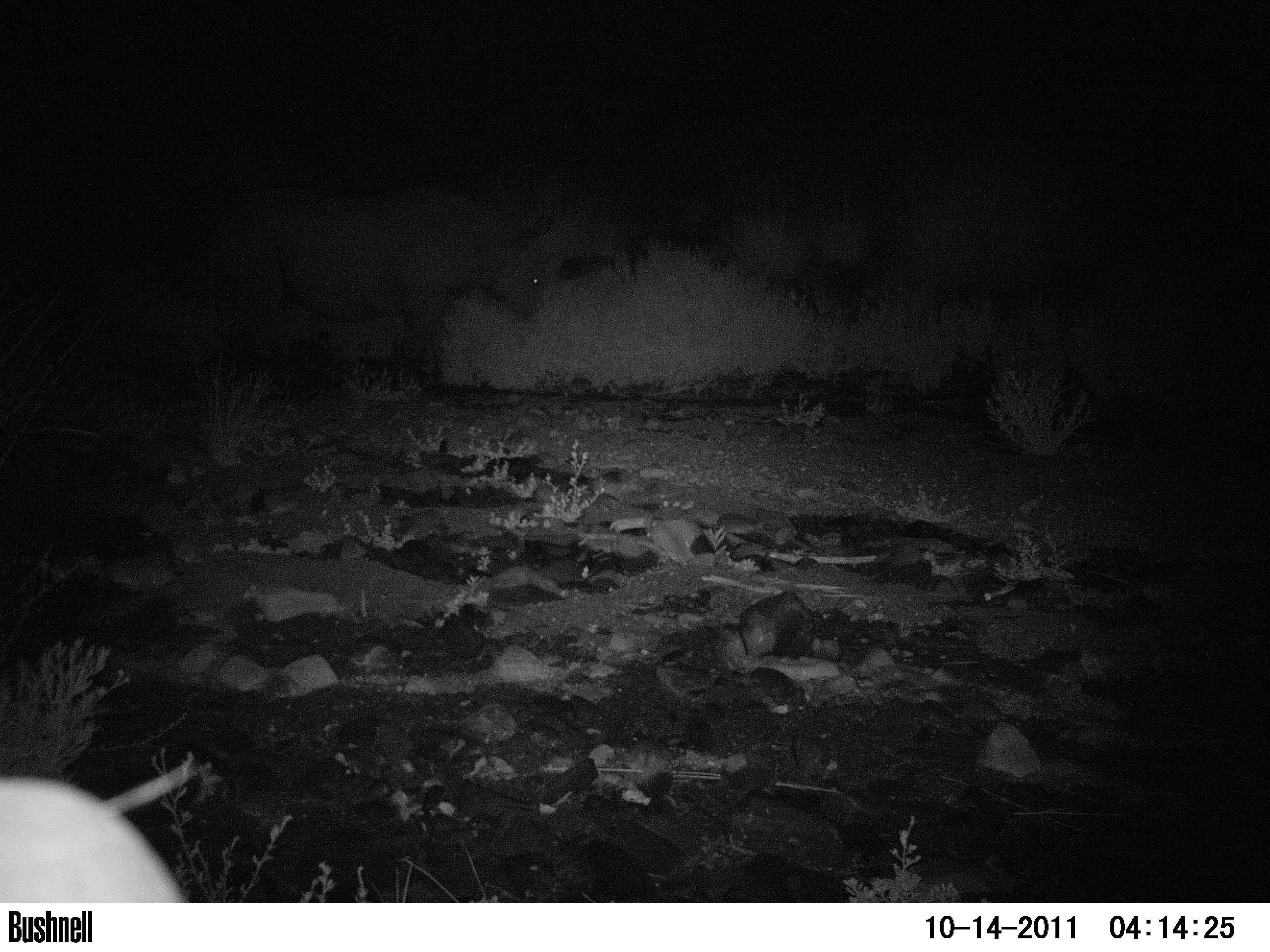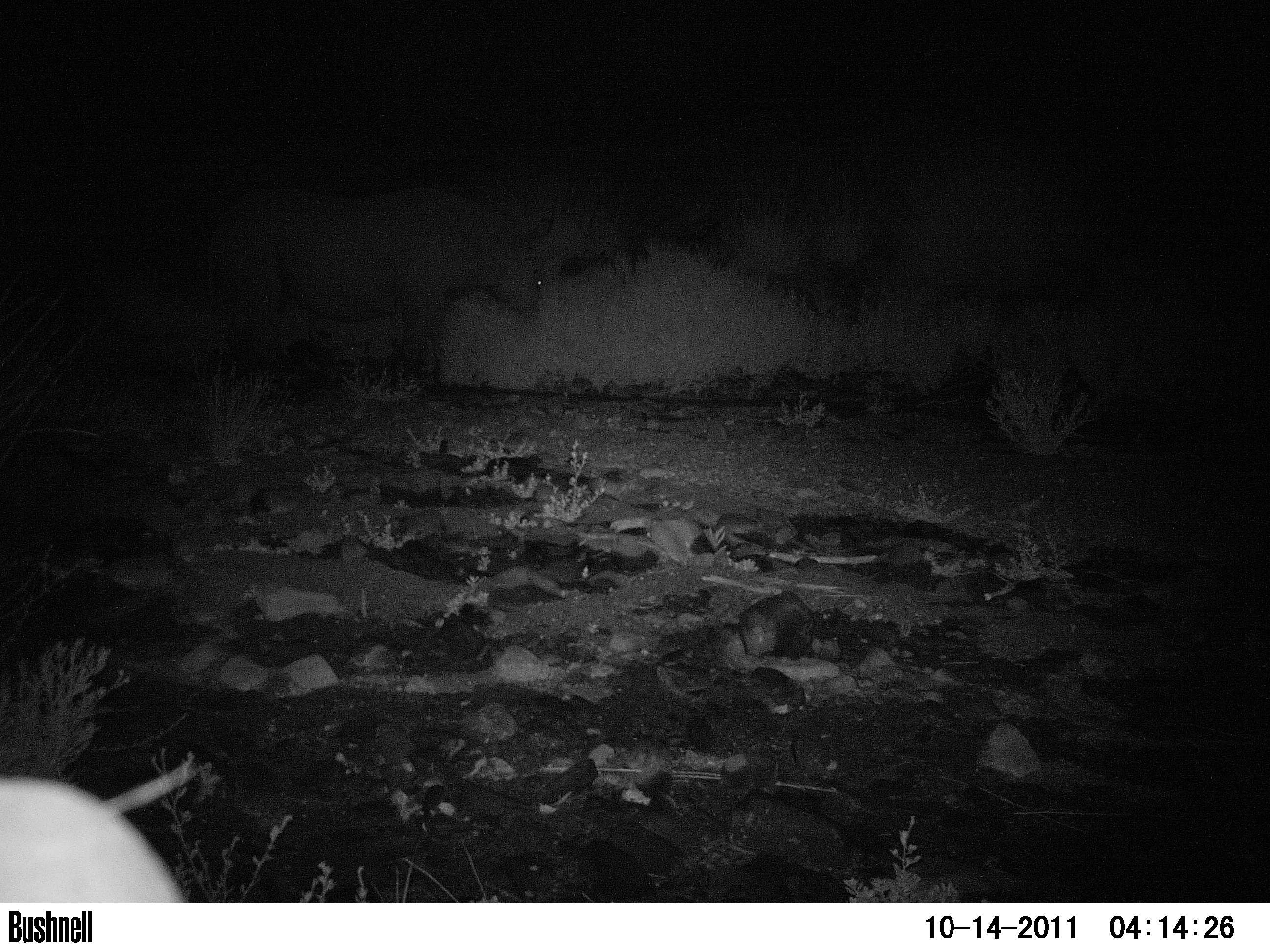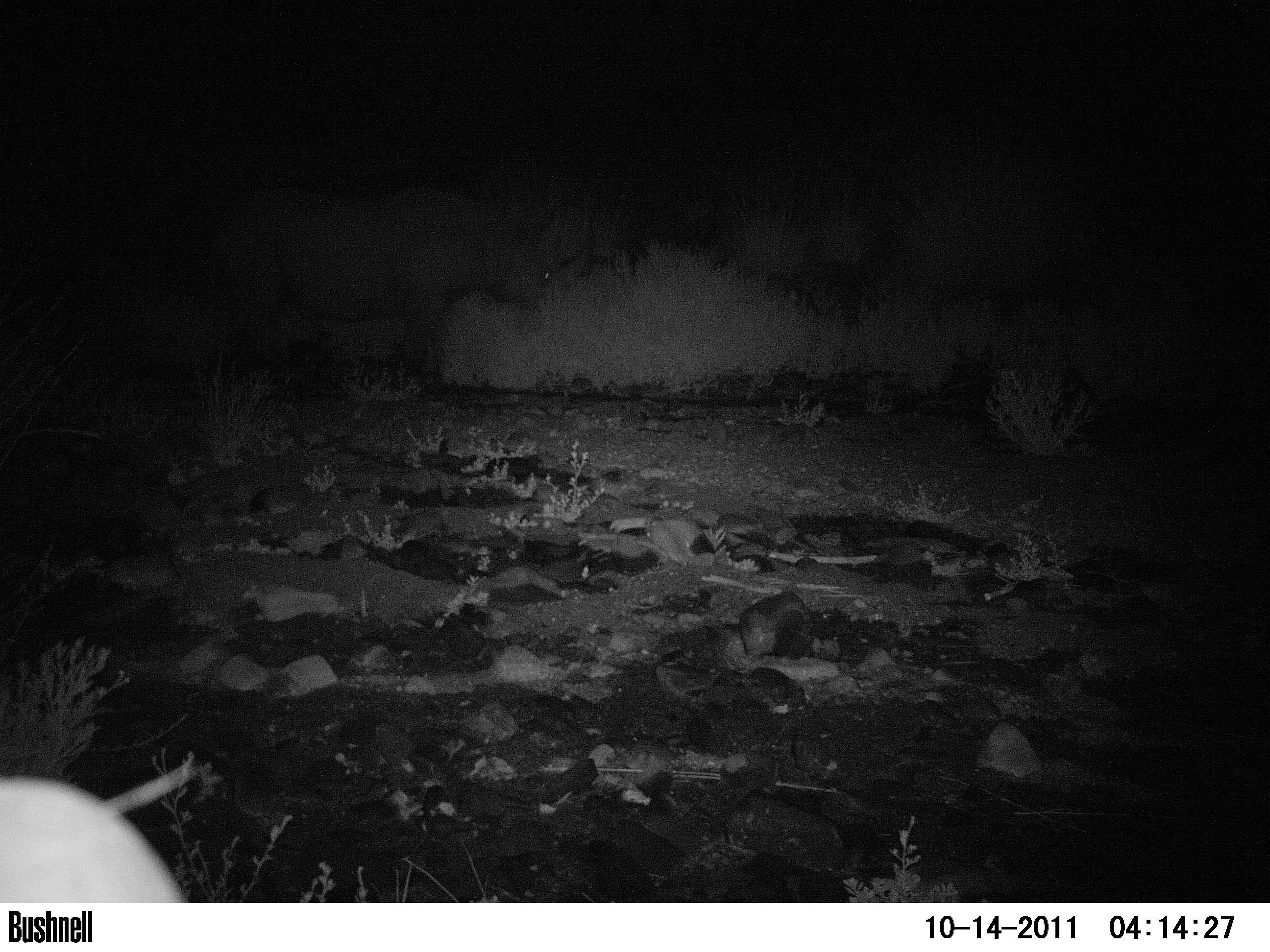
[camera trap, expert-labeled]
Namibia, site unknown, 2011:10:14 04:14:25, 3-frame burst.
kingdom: Animalia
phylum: Chordata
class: Mammalia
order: Perissodactyla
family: Rhinocerotidae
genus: Diceros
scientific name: Diceros bicornis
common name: black rhinoceros